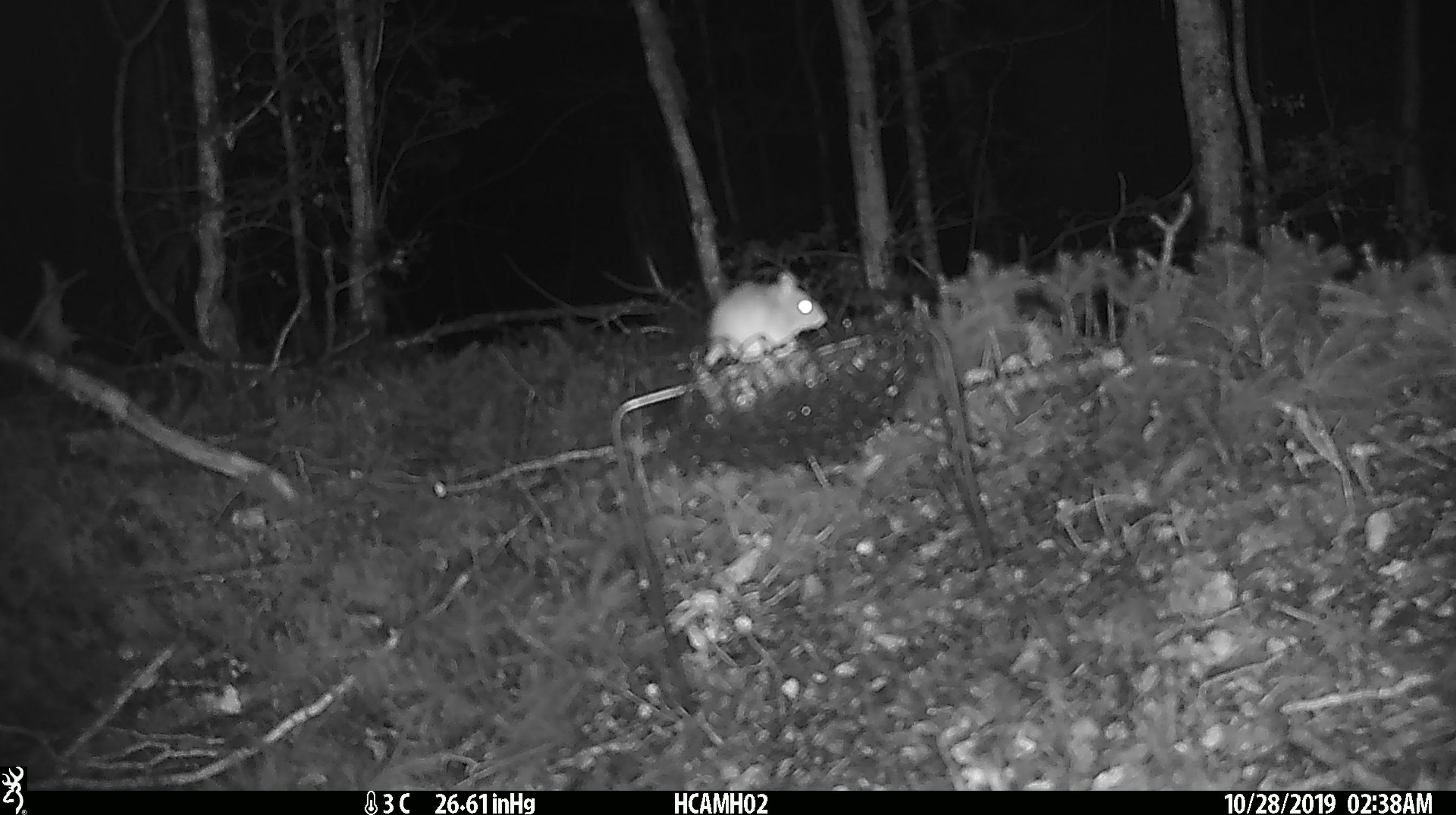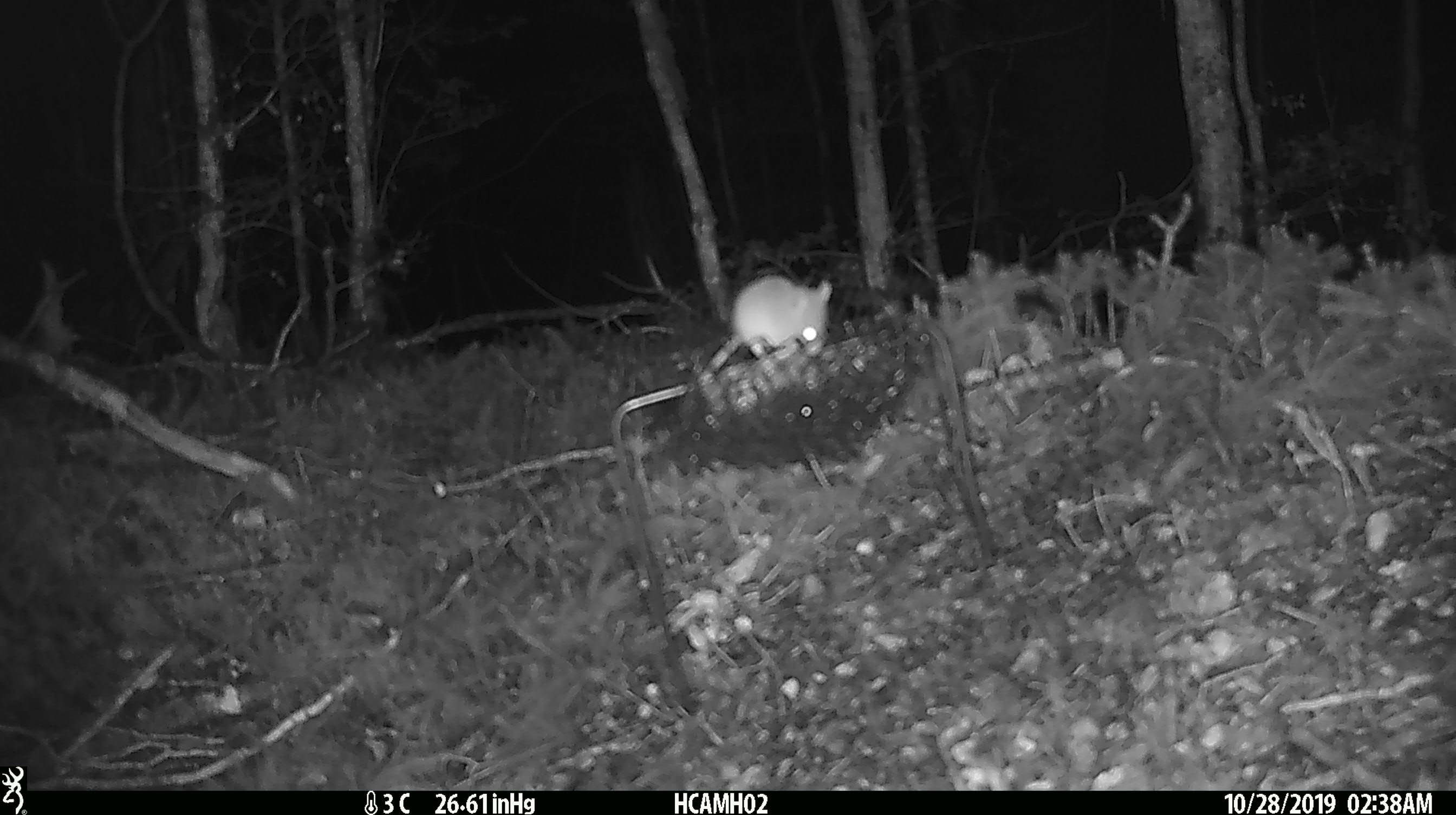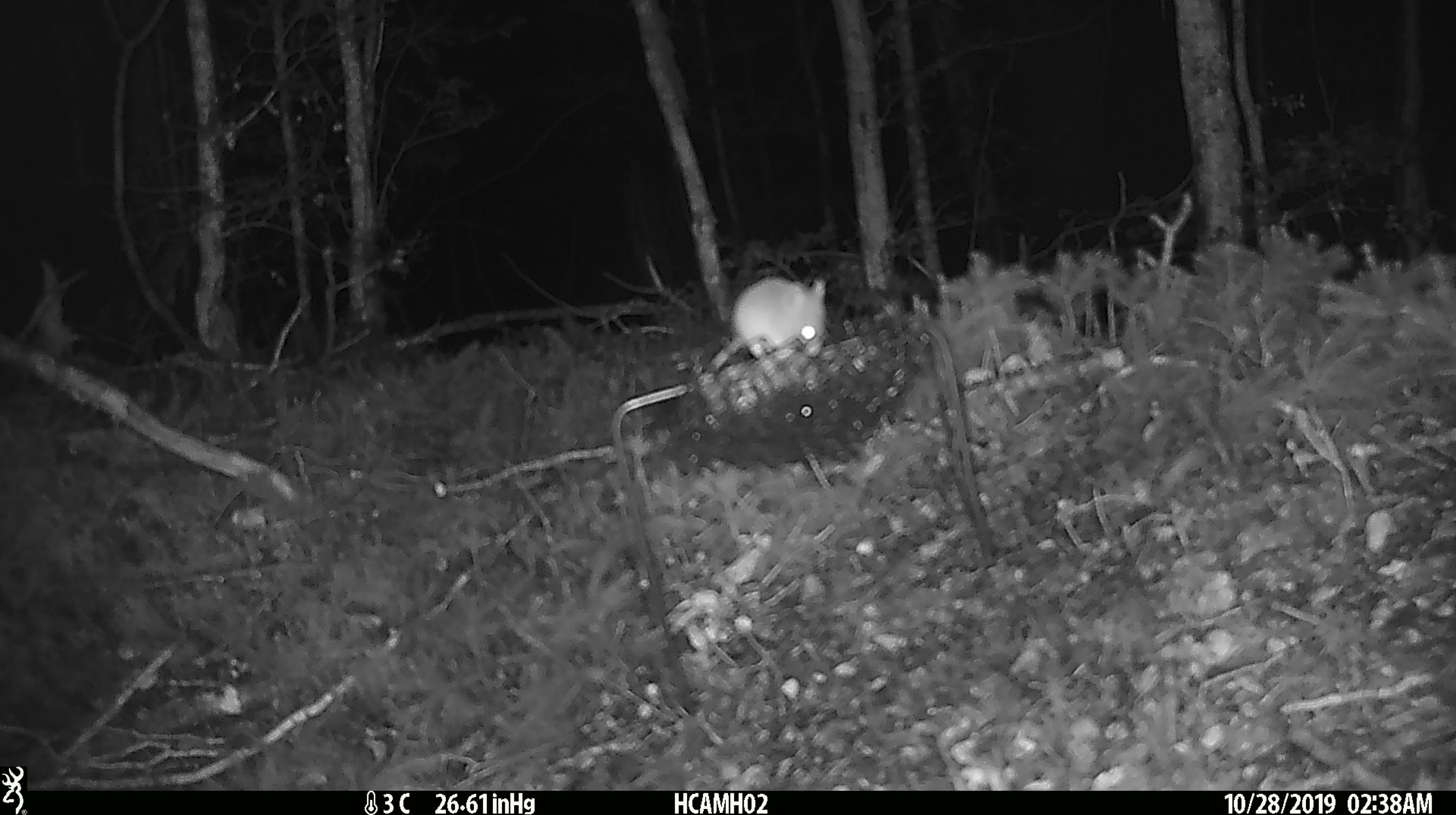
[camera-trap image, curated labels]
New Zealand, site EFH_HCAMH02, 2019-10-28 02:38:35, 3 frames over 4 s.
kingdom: Animalia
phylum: Chordata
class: Mammalia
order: Rodentia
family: Muridae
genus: Mus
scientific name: Mus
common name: mouse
Mouse (Mus).